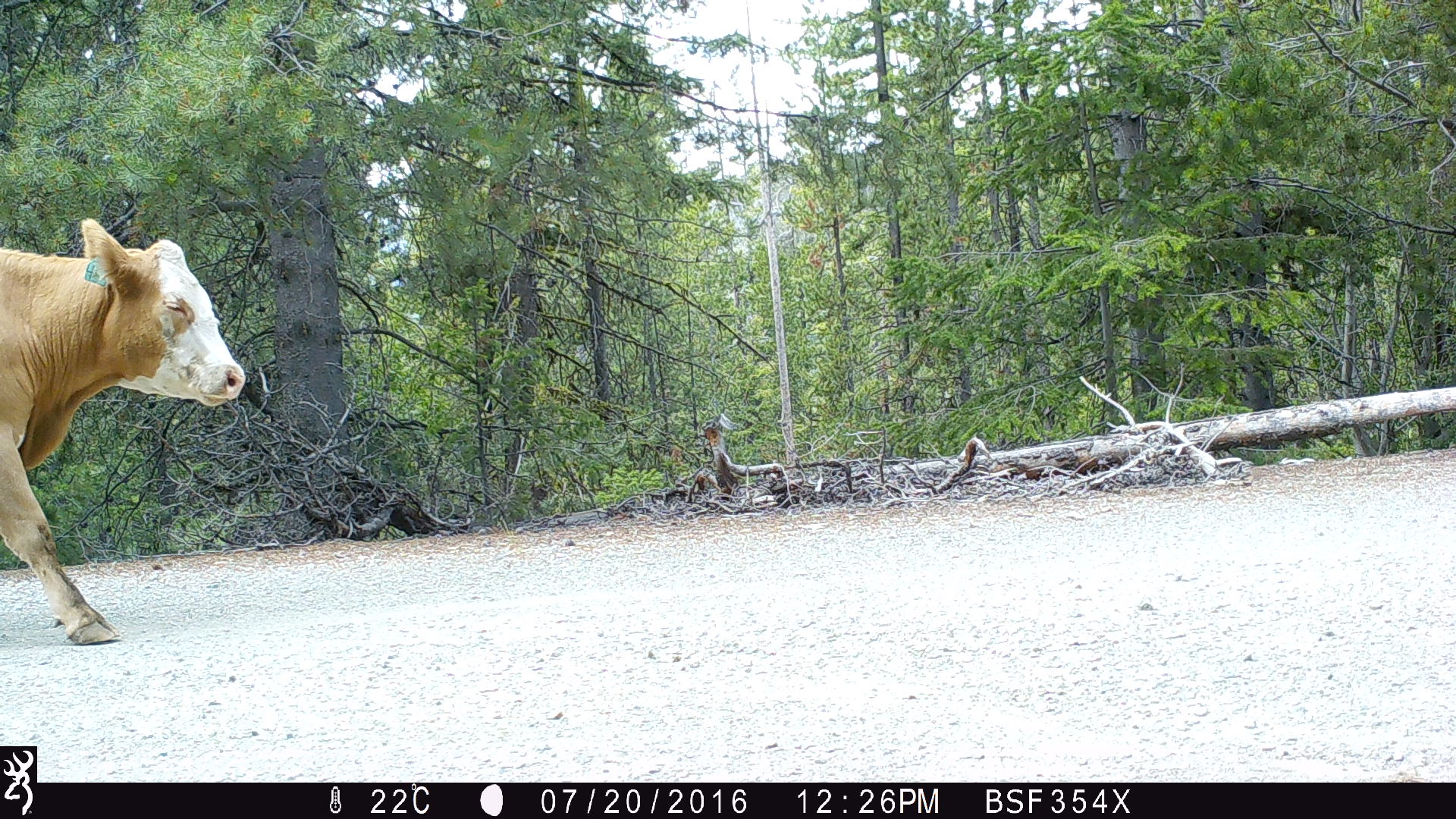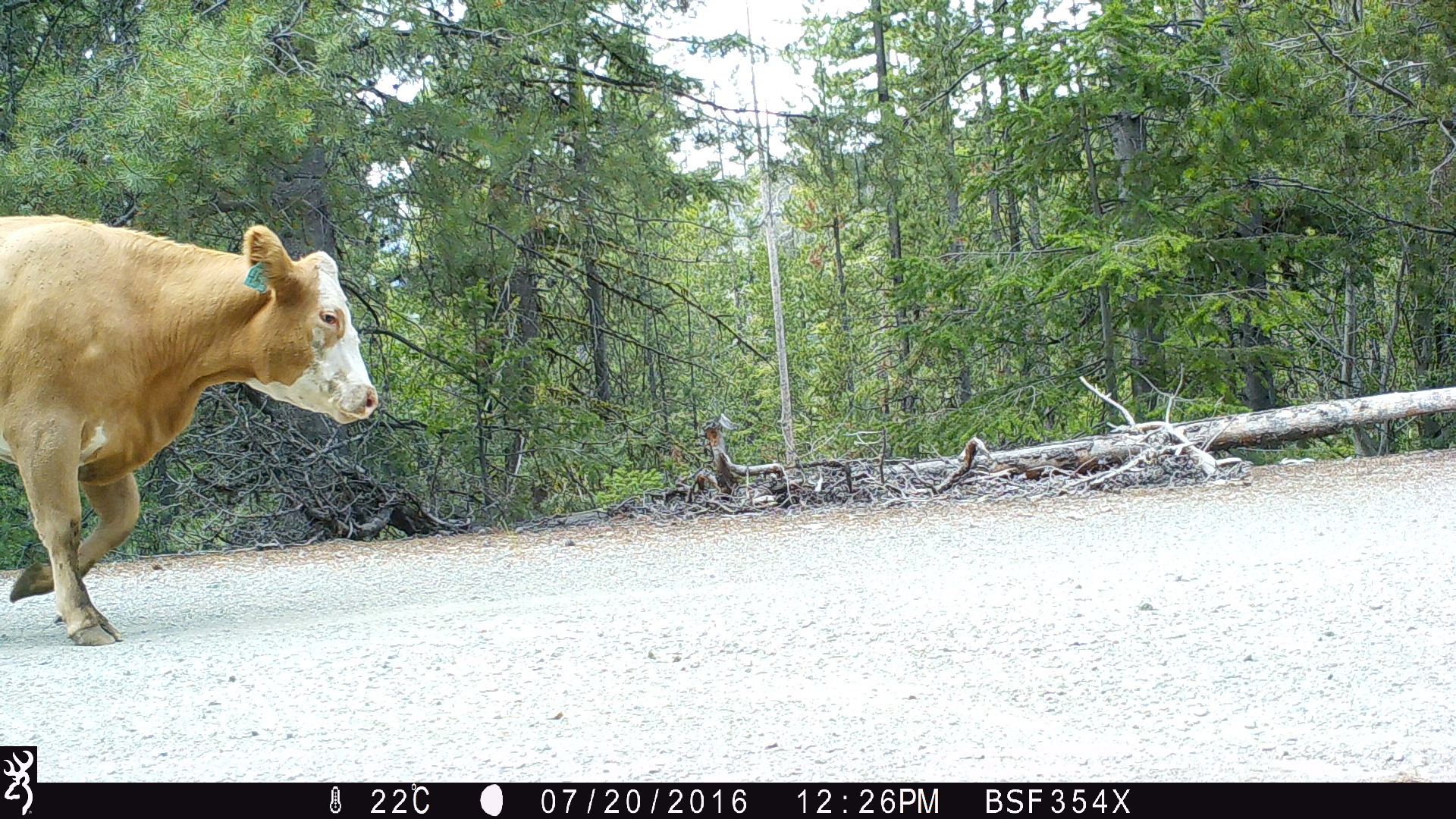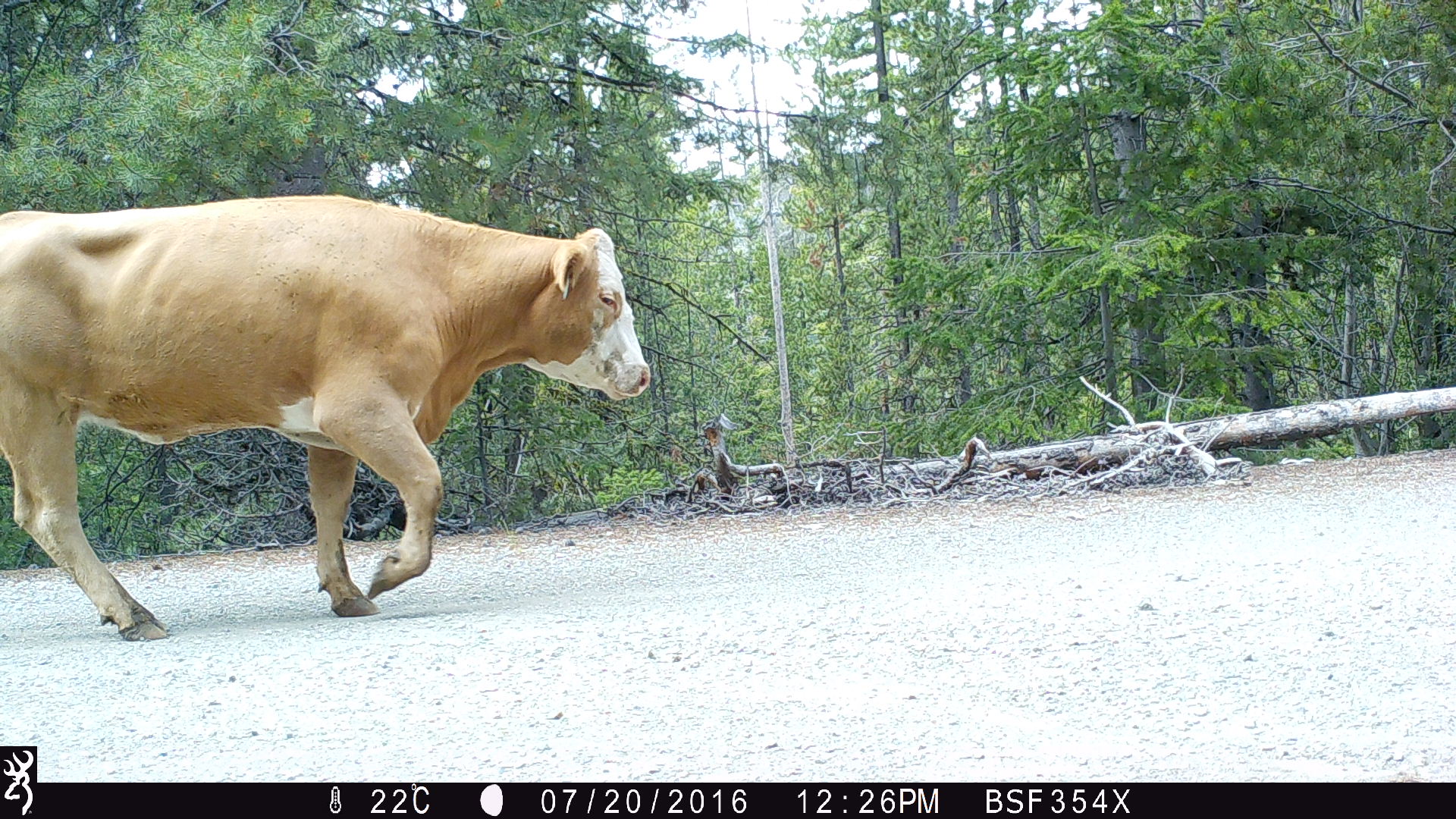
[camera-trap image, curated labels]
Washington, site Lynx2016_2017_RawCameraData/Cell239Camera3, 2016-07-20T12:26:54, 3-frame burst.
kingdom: Animalia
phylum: Chordata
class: Mammalia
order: Artiodactyla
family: Bovidae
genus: Bos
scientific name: Bos taurus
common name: domestic cattle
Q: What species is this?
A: Domestic cattle (Bos taurus).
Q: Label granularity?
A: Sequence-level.